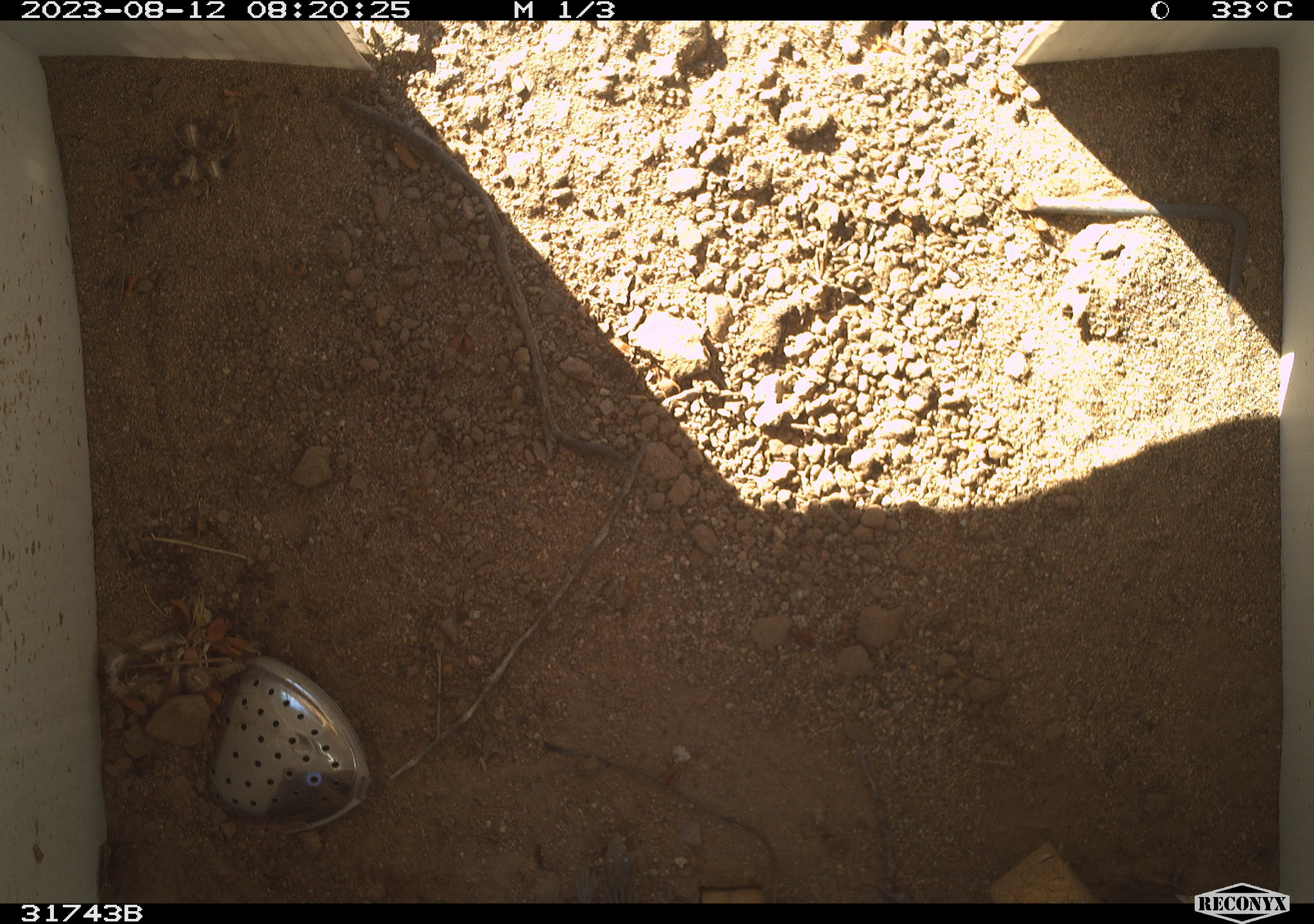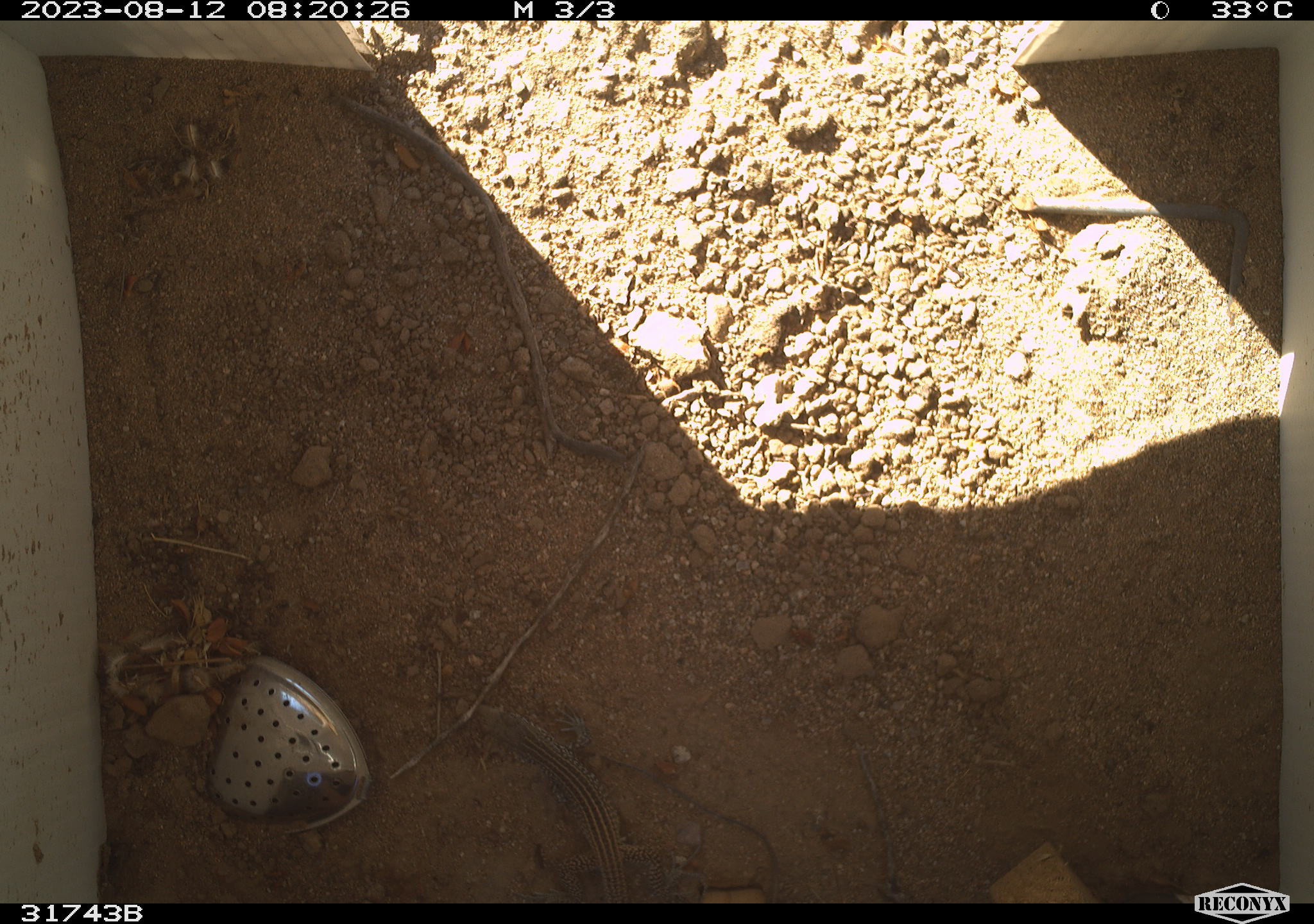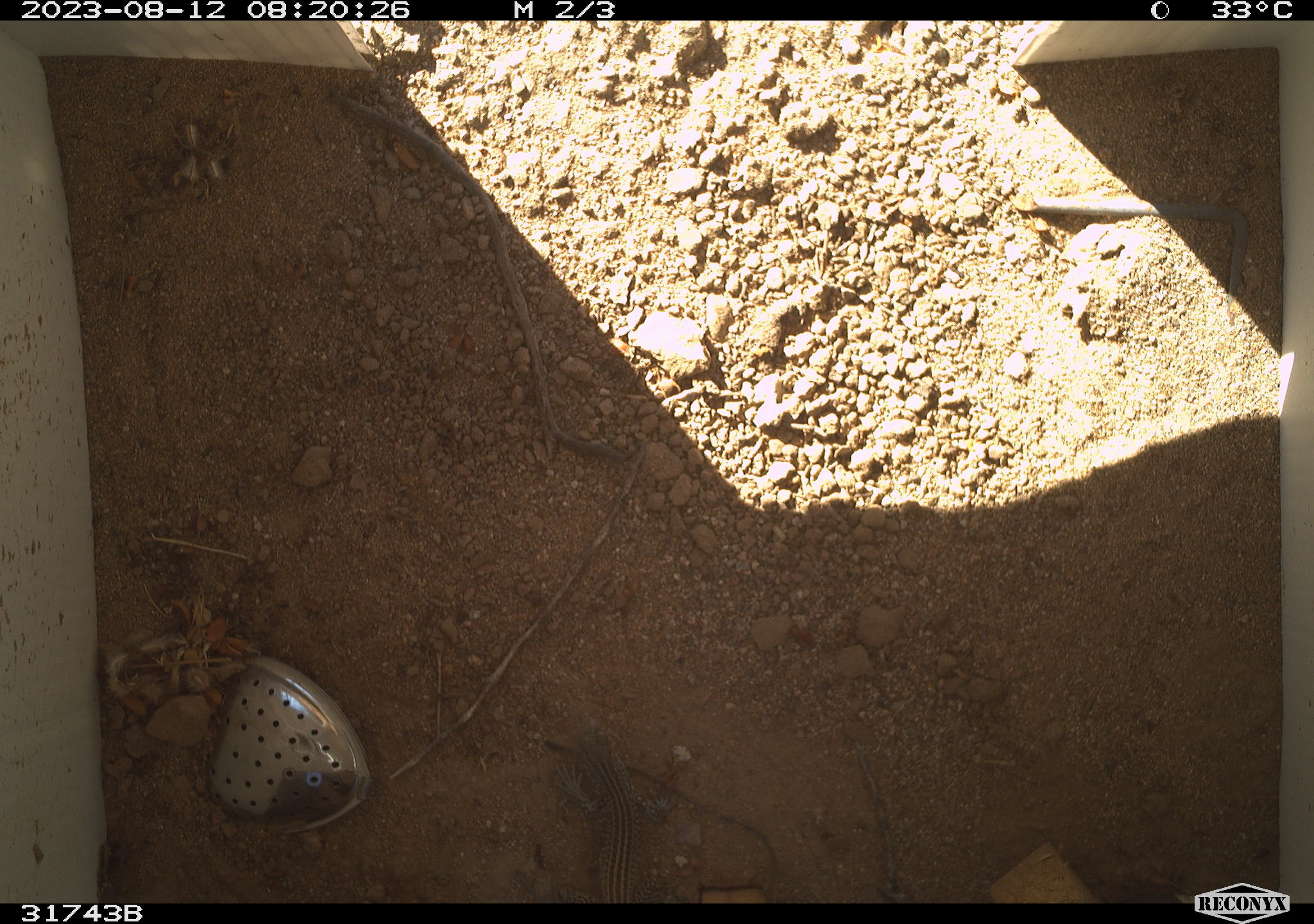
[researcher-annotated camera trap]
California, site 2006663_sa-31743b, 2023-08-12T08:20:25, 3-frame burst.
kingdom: Animalia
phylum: Chordata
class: Reptilia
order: Squamata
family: Teiidae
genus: Aspidoscelis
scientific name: Aspidoscelis tigris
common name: western whiptail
Western whiptail (Aspidoscelis tigris).